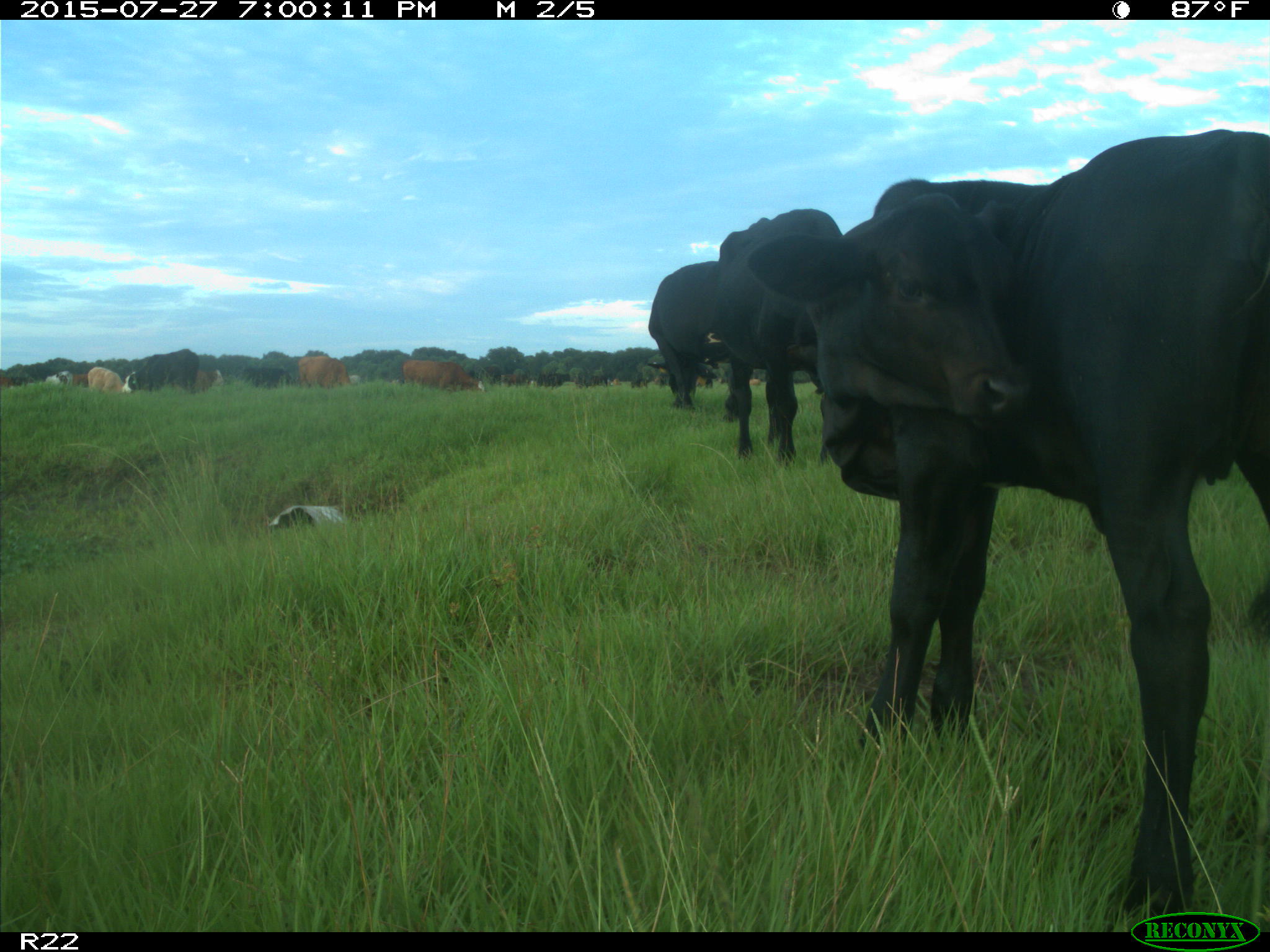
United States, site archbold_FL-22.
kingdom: Animalia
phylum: Chordata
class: Mammalia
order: Artiodactyla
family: Bovidae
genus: Bos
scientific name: Bos taurus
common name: domestic cow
Bos taurus (domestic cow).